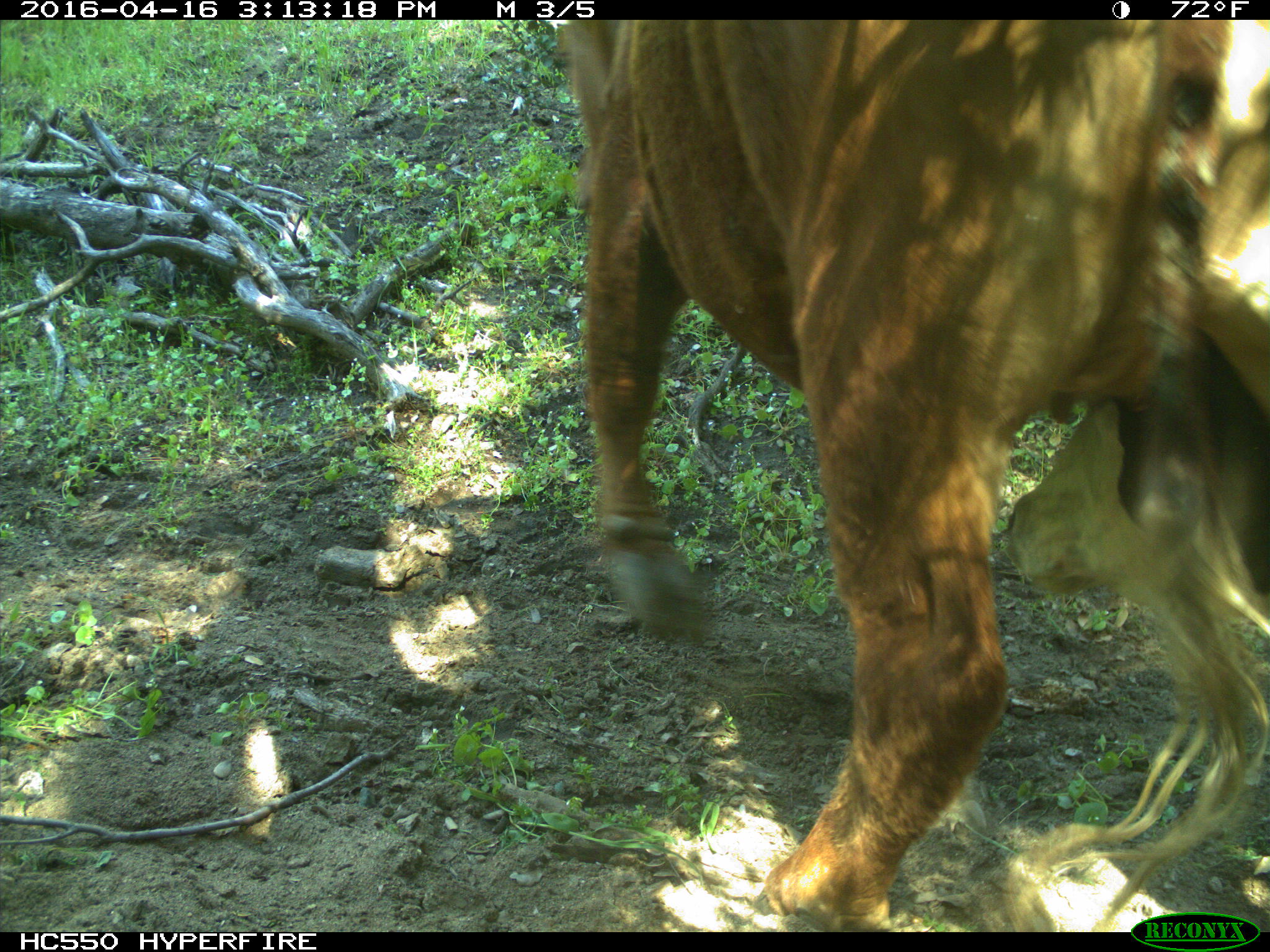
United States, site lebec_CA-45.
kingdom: Animalia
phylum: Chordata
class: Mammalia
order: Artiodactyla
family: Bovidae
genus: Bos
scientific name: Bos taurus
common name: domestic cow